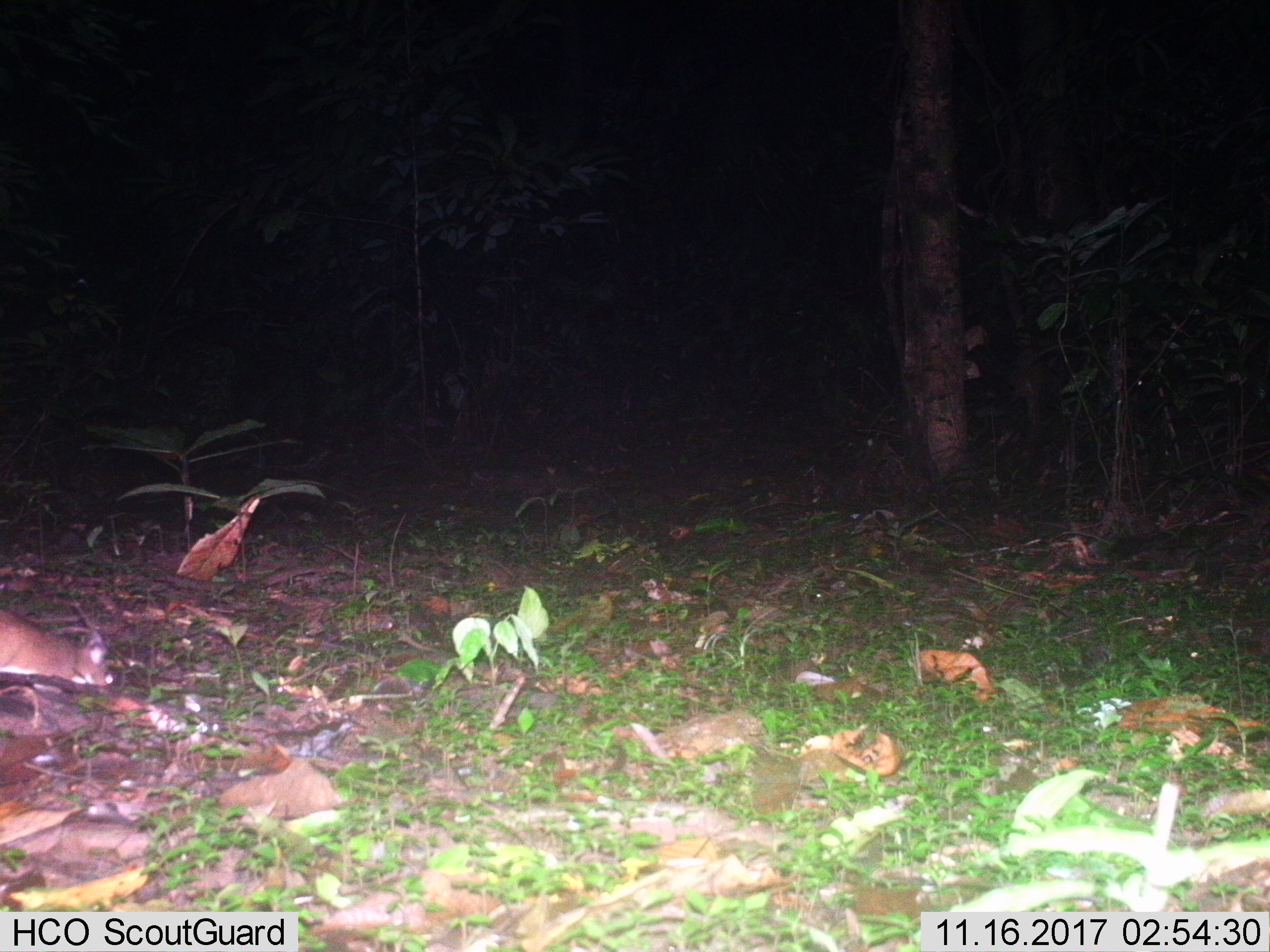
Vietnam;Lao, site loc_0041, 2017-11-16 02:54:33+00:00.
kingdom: Animalia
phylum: Chordata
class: Mammalia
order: Rodentia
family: Muridae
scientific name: Muridae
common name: old-world mice and rats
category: unidentified murid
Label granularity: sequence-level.